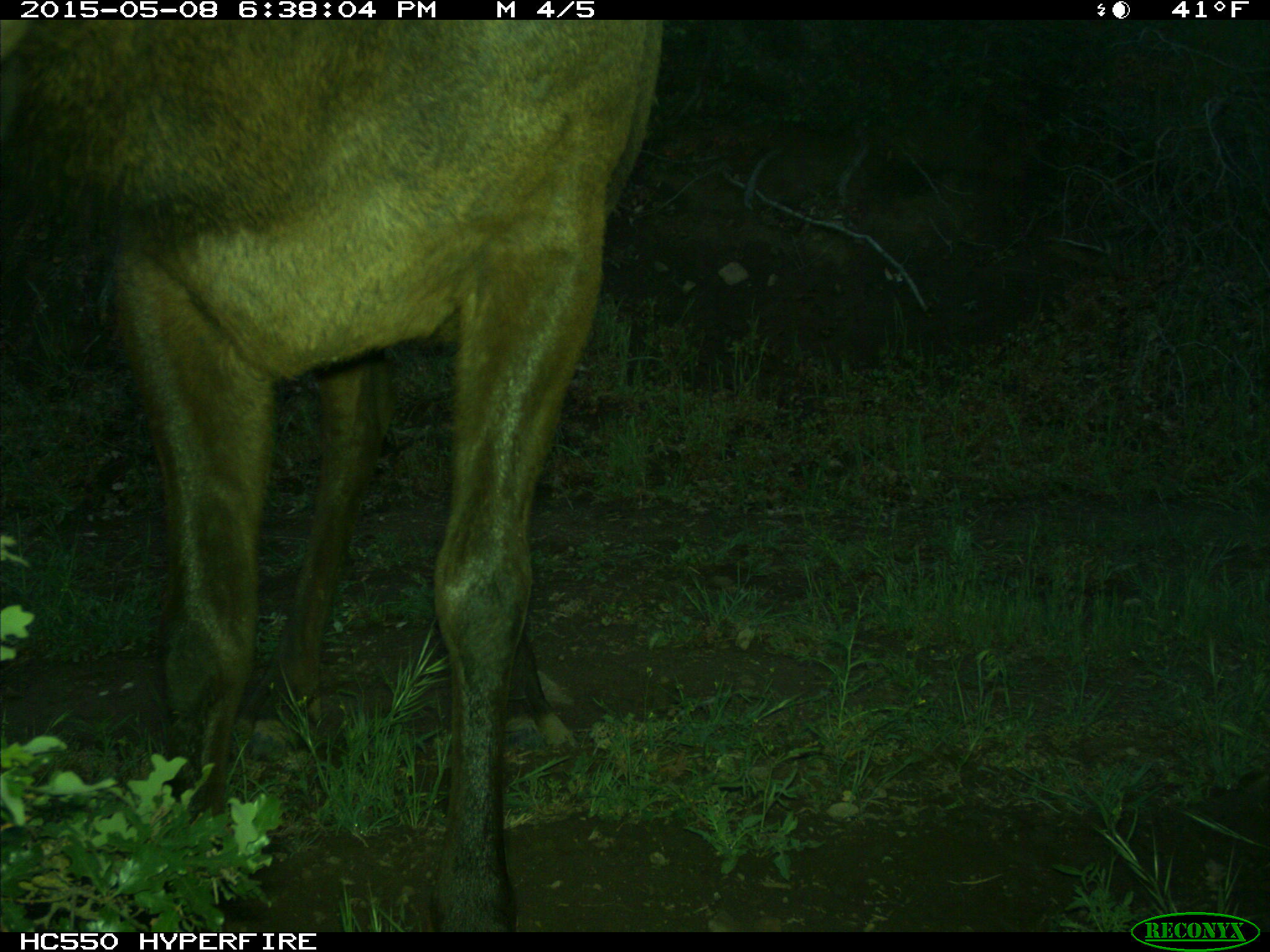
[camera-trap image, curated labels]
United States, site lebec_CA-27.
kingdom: Animalia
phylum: Chordata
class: Mammalia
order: Artiodactyla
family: Cervidae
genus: Cervus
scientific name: Cervus canadensis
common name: elk